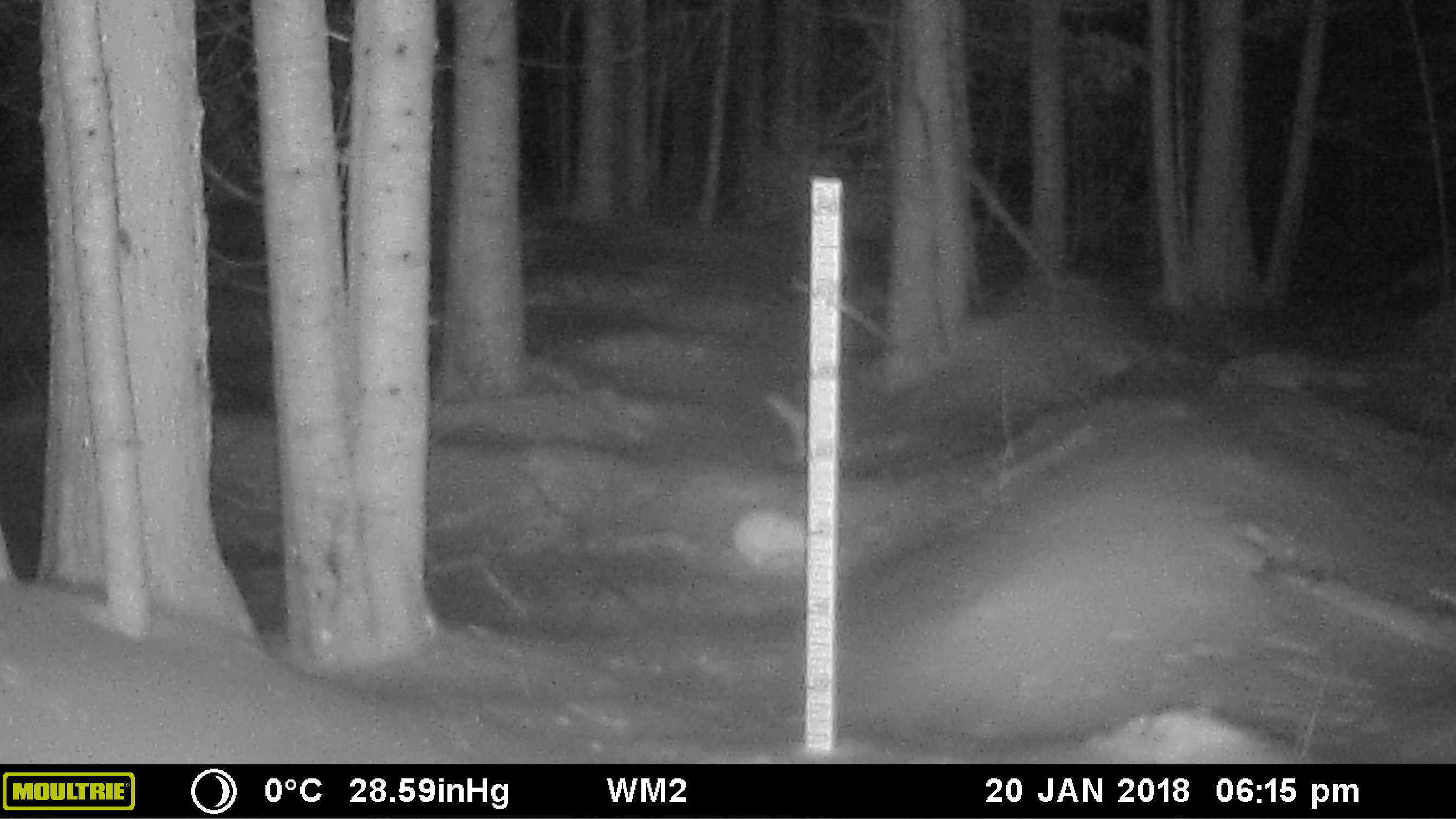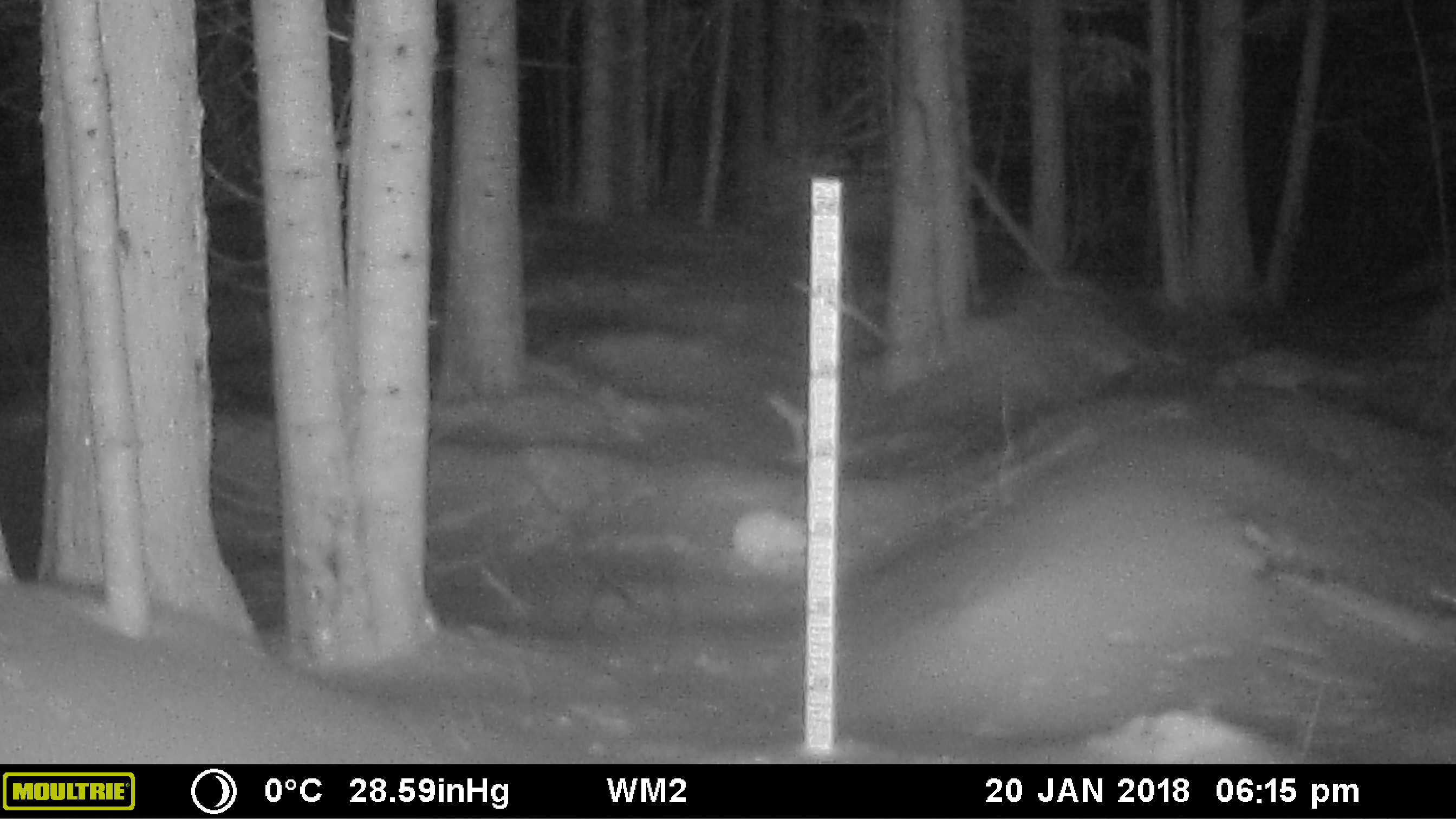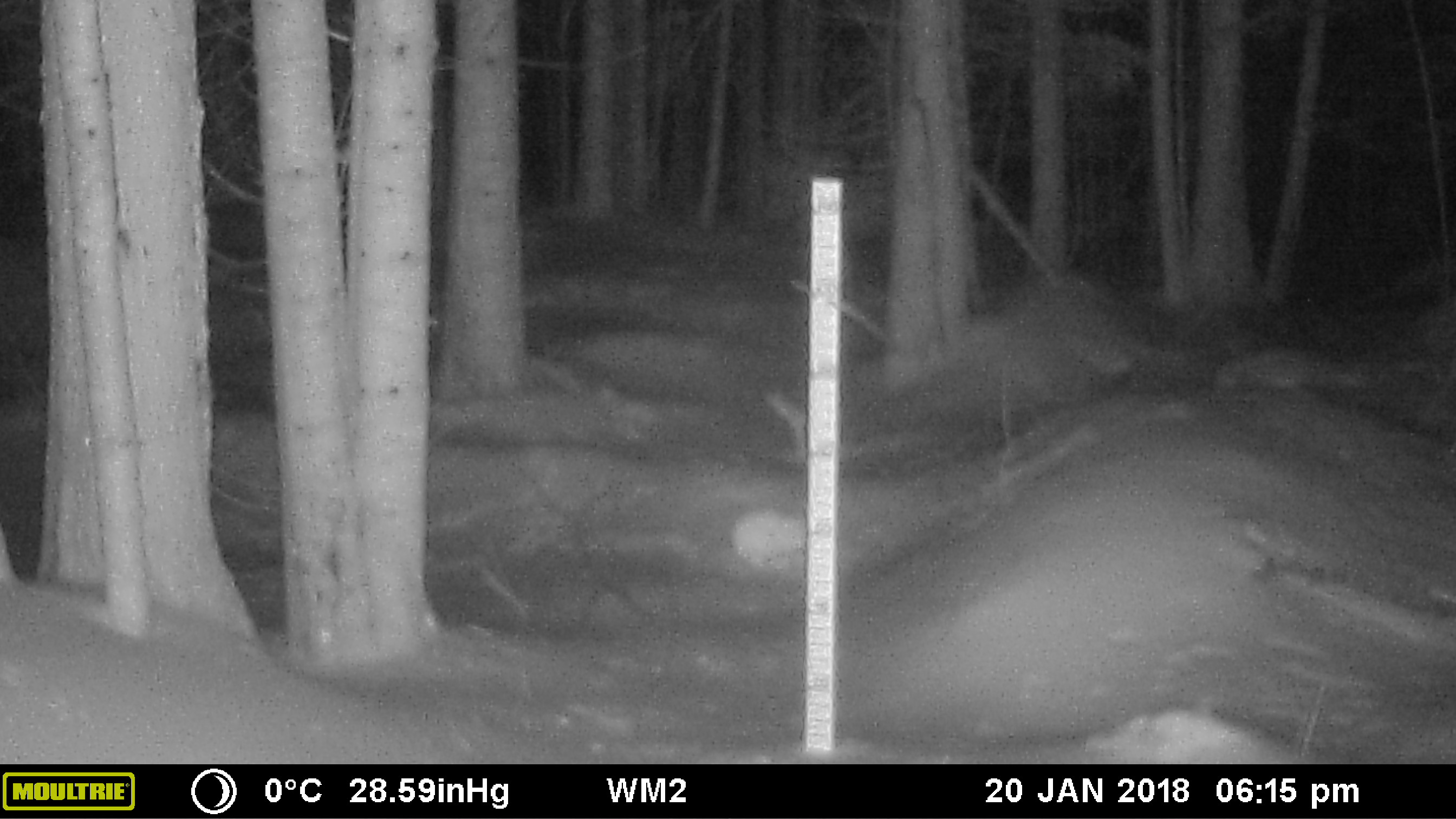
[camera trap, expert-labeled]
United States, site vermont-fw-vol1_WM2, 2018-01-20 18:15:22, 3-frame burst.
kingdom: Animalia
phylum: Chordata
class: Mammalia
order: Lagomorpha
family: Leporidae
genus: Lepus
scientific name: Lepus americanus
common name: snowshoe hare